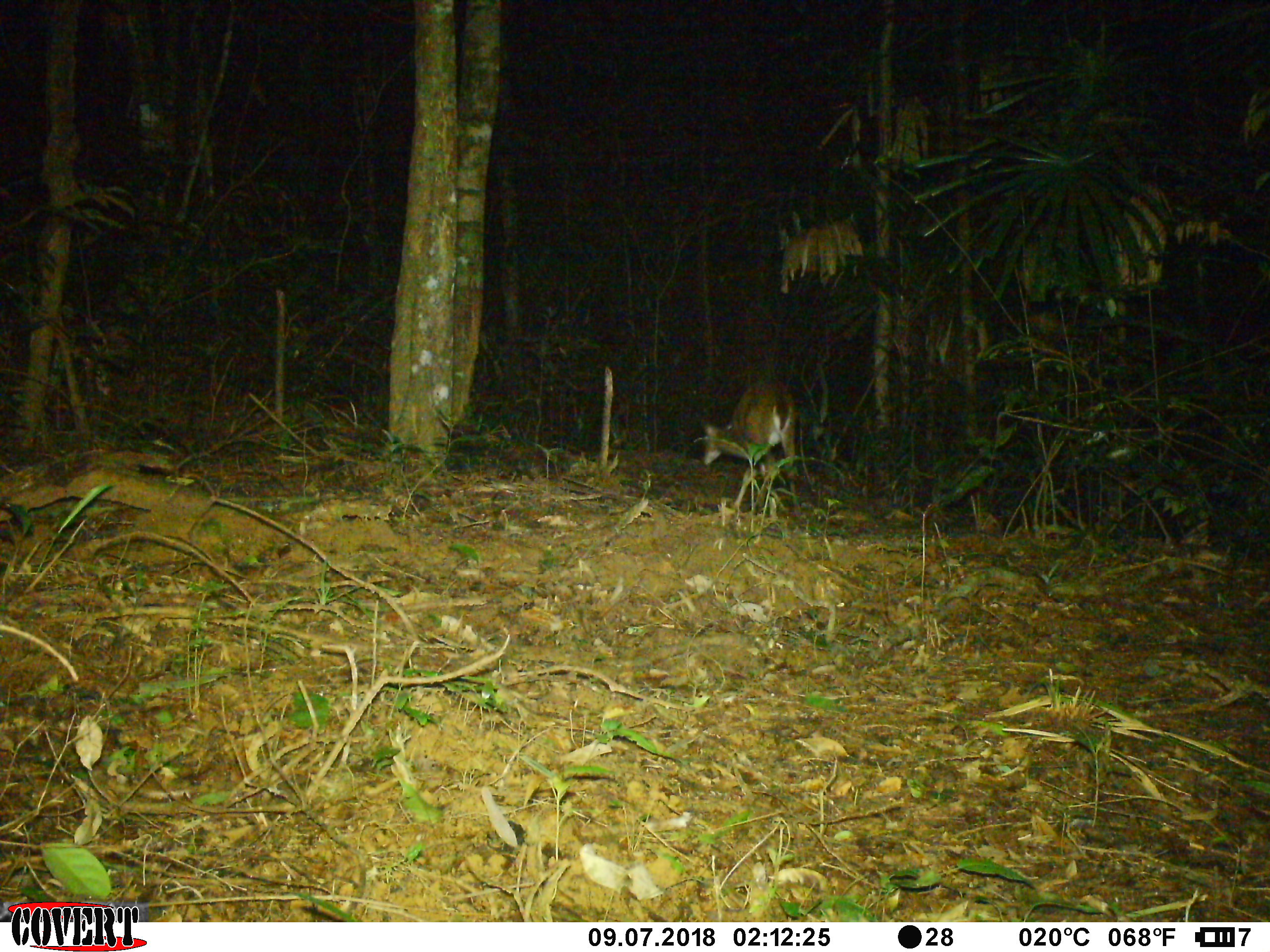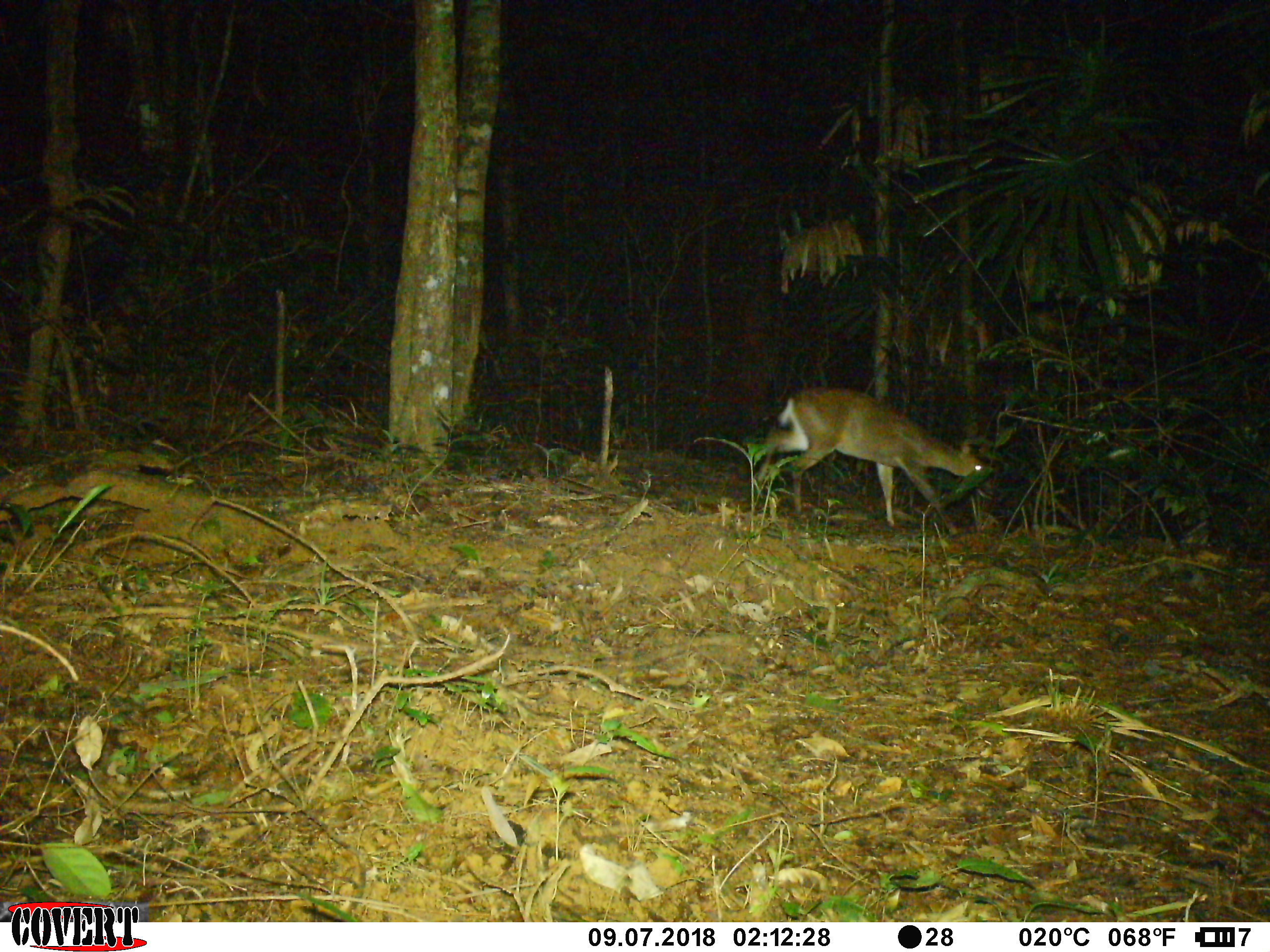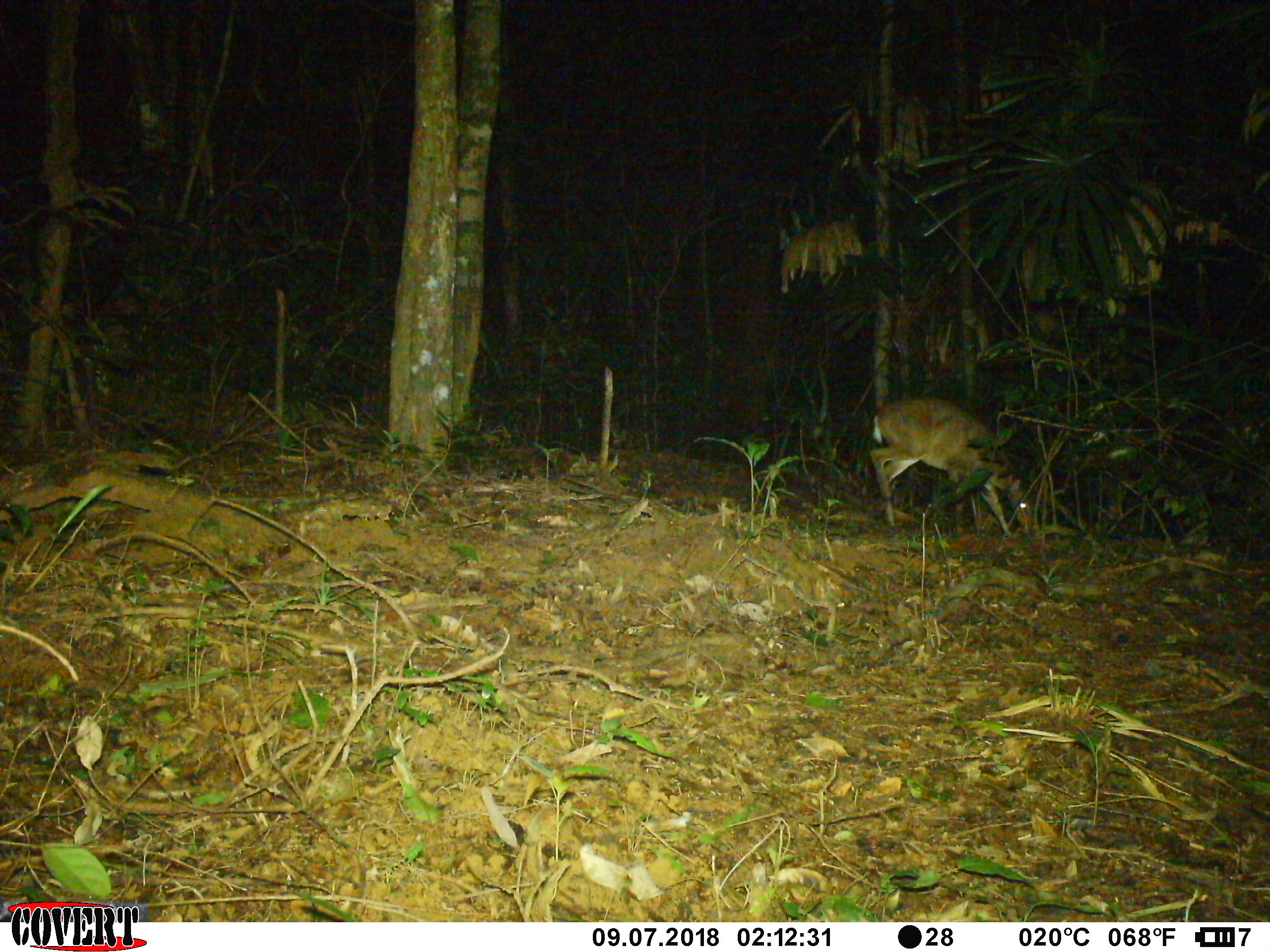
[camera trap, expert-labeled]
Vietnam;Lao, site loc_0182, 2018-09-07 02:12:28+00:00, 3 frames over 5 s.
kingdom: Animalia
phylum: Chordata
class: Mammalia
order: Artiodactyla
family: Cervidae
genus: Muntiacus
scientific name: Muntiacus vuquangensis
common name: large-antlered muntjac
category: large antlered muntjac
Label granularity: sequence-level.